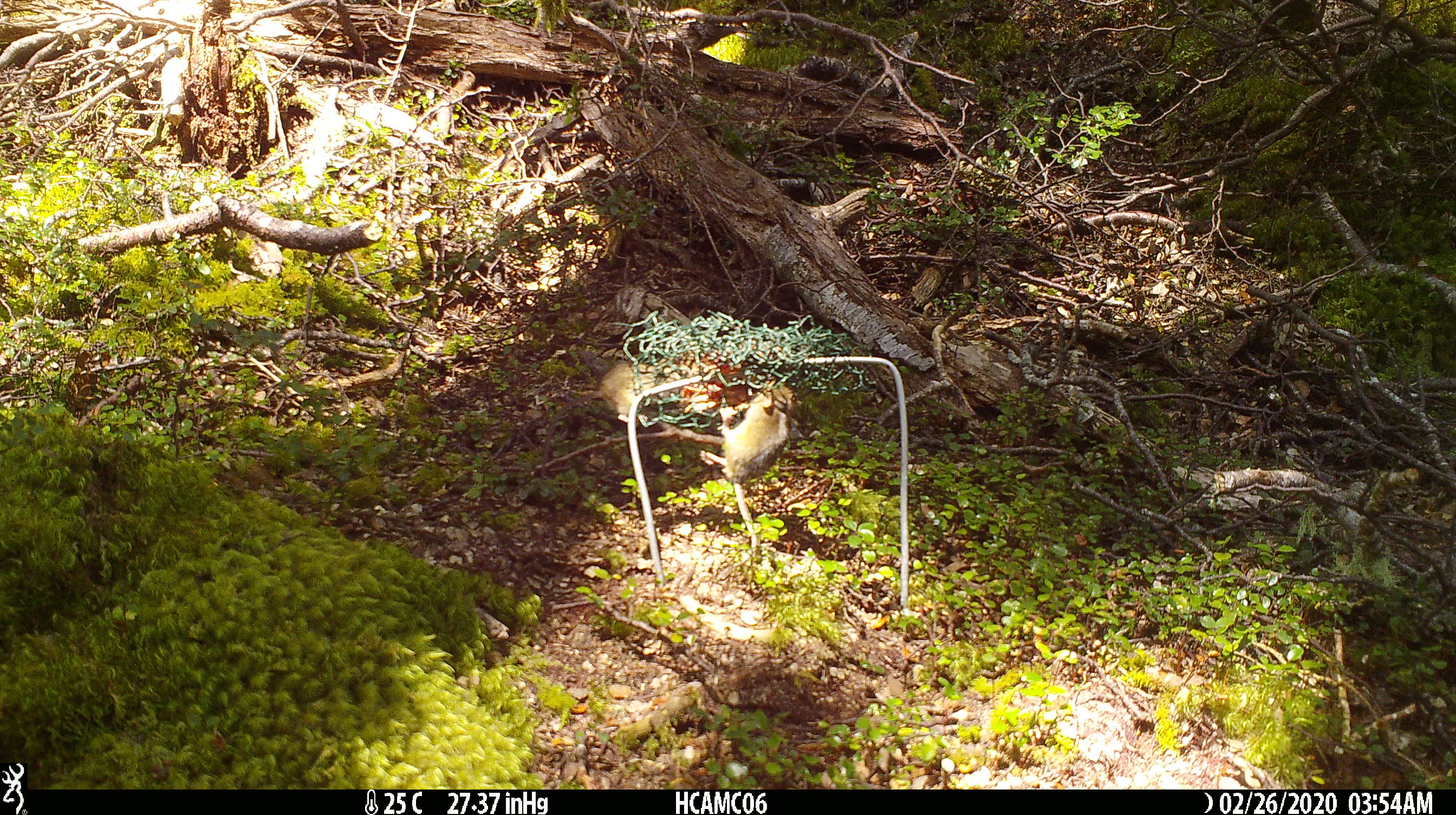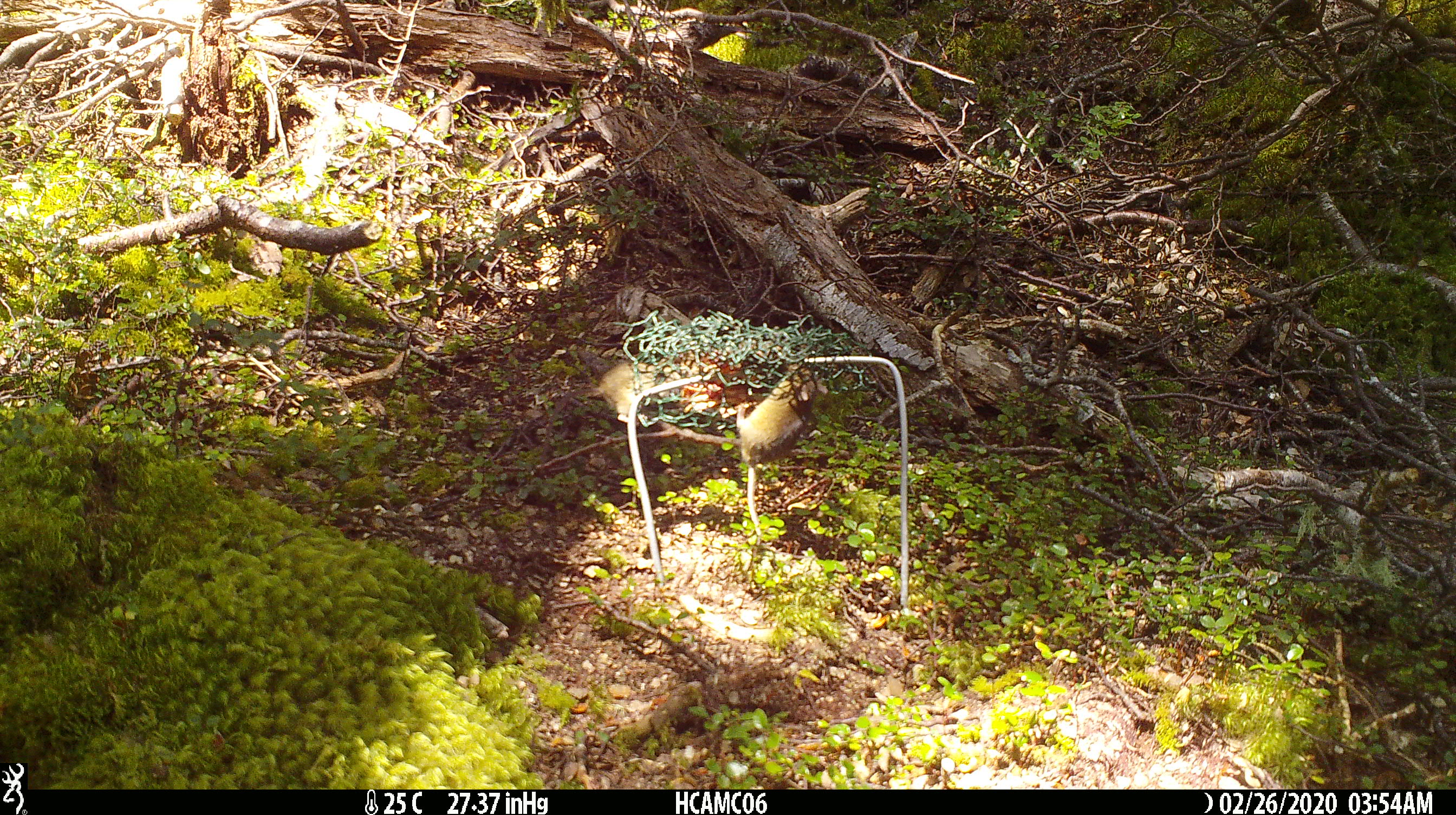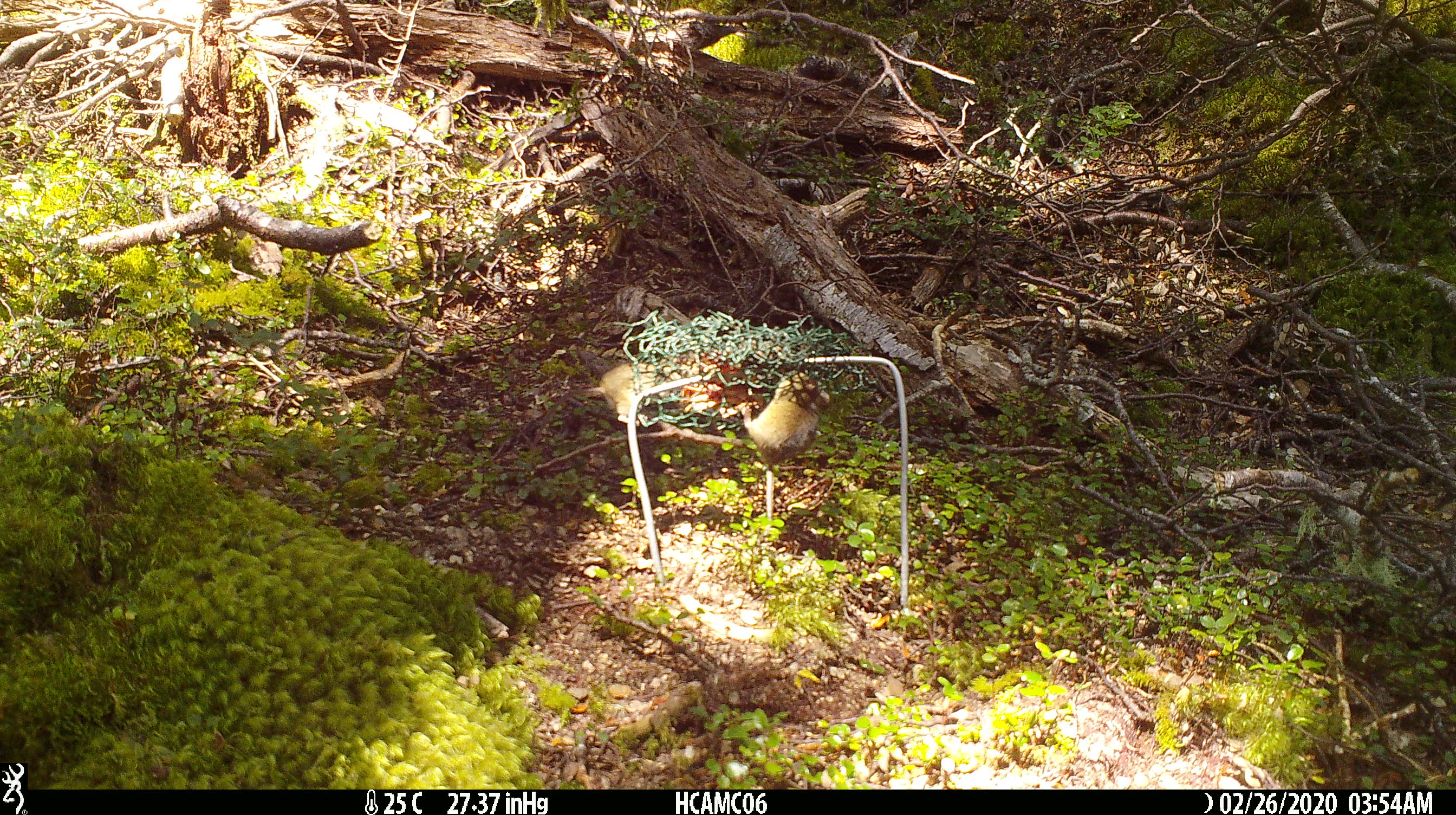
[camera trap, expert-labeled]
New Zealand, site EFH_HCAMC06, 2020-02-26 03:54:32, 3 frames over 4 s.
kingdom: Animalia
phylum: Chordata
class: Mammalia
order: Rodentia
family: Muridae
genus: Mus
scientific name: Mus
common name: mouse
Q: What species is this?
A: Mouse (Mus).